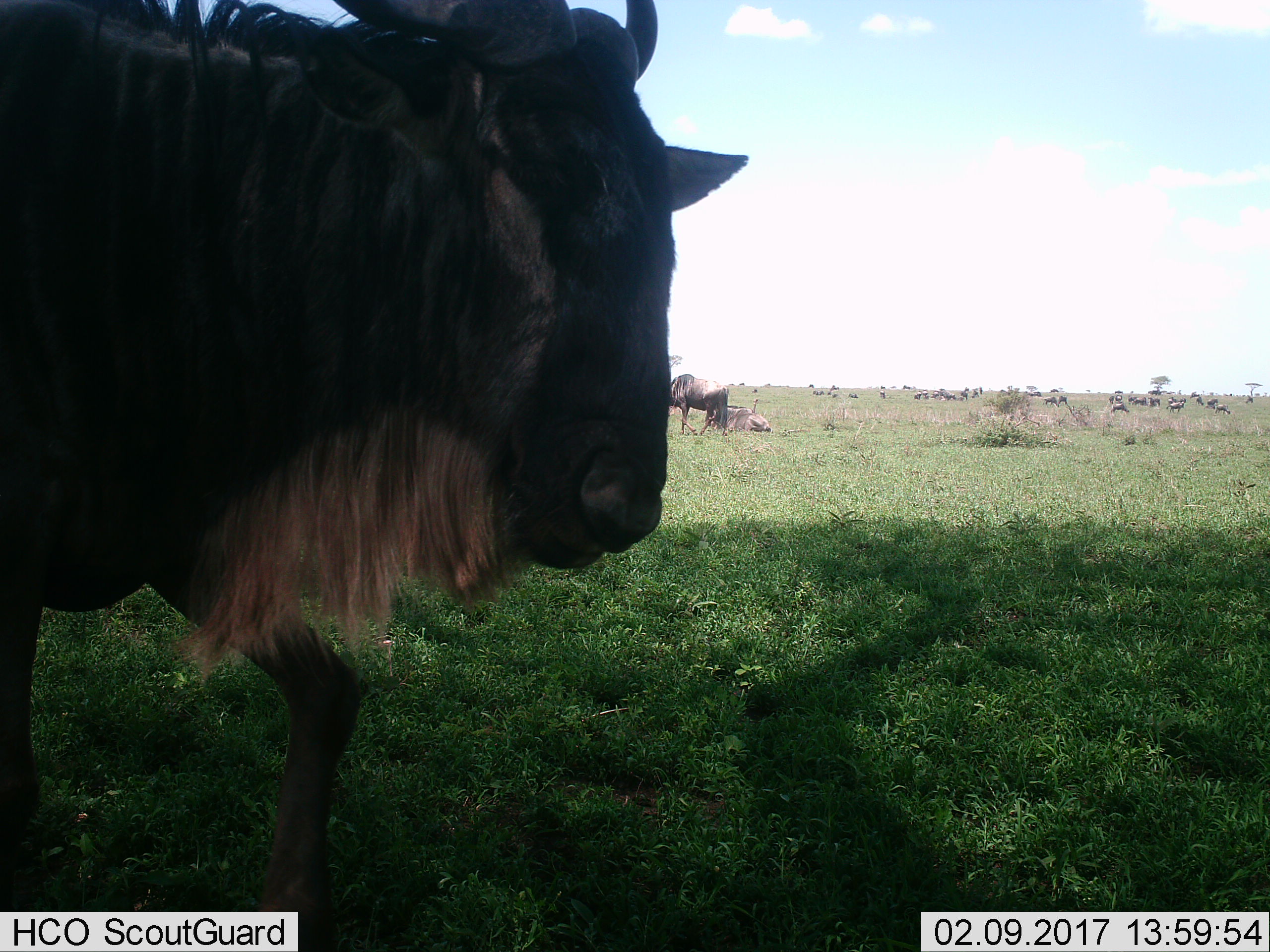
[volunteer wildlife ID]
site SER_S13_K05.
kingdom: Animalia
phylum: Chordata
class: Mammalia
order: Artiodactyla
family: Bovidae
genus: Connochaetes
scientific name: Connochaetes taurinus taurinus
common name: blue wildebeest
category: wildebeestblue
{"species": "wildebeestblue (blue wildebeest) (Connochaetes taurinus taurinus)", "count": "11-50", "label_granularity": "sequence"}